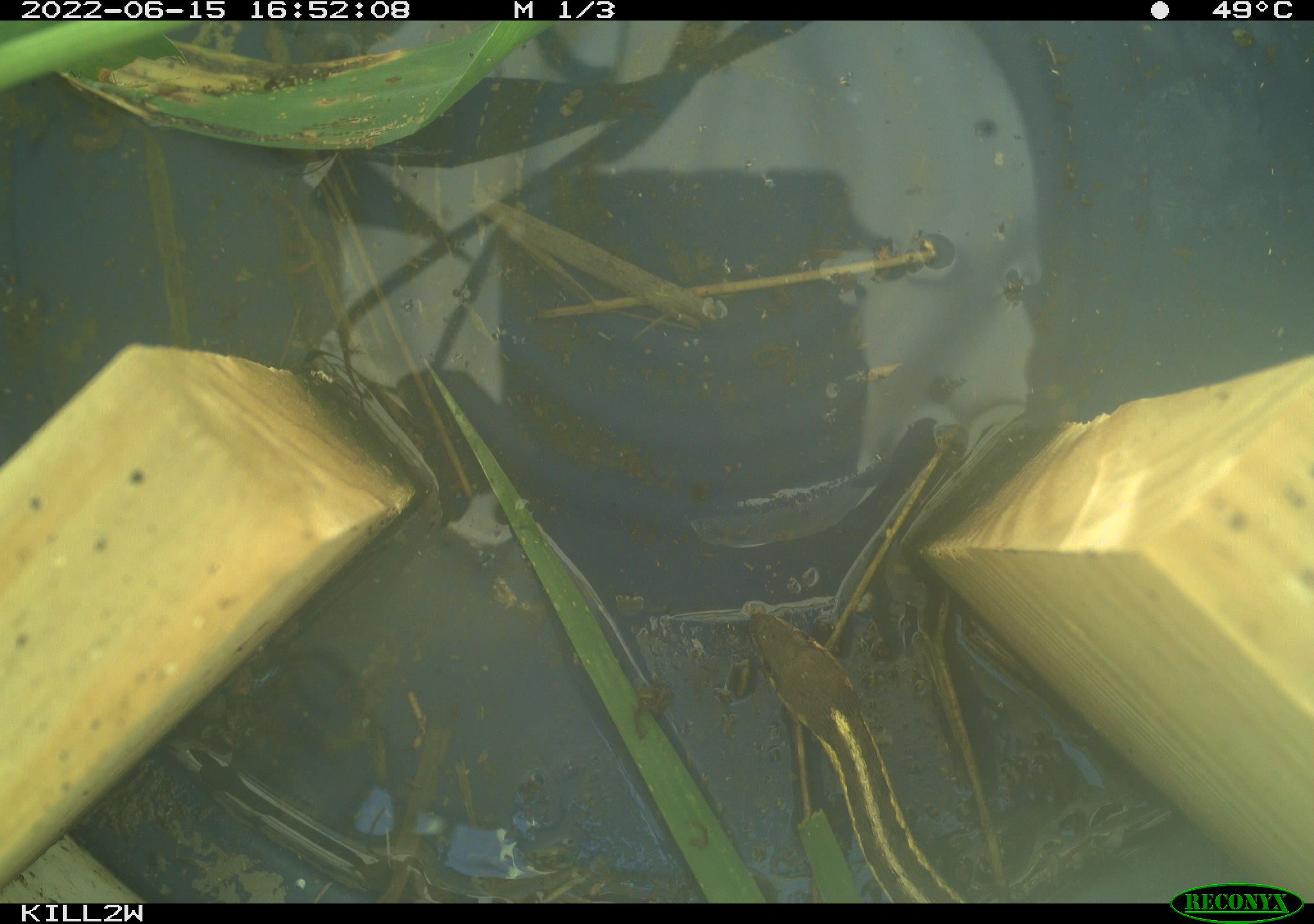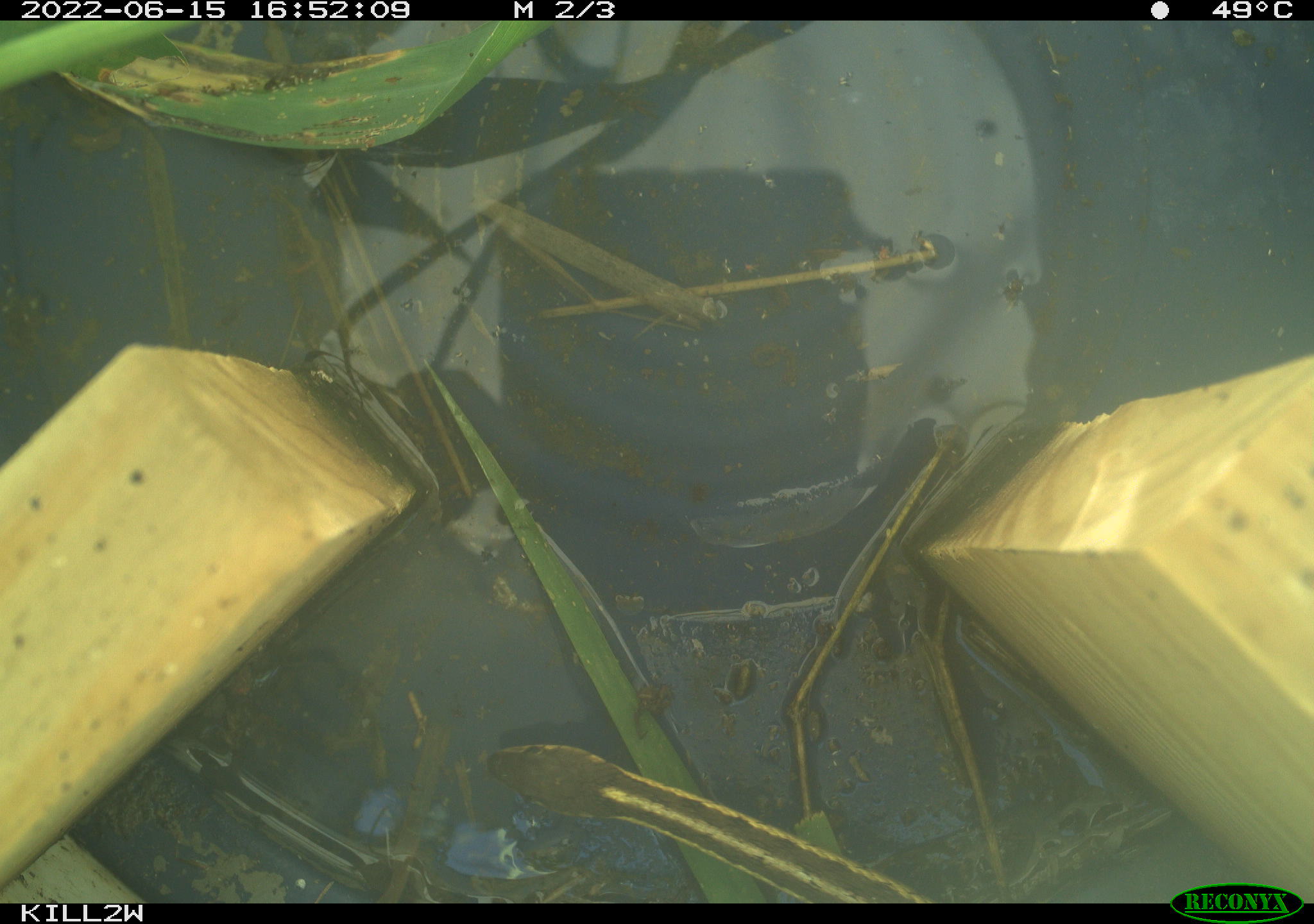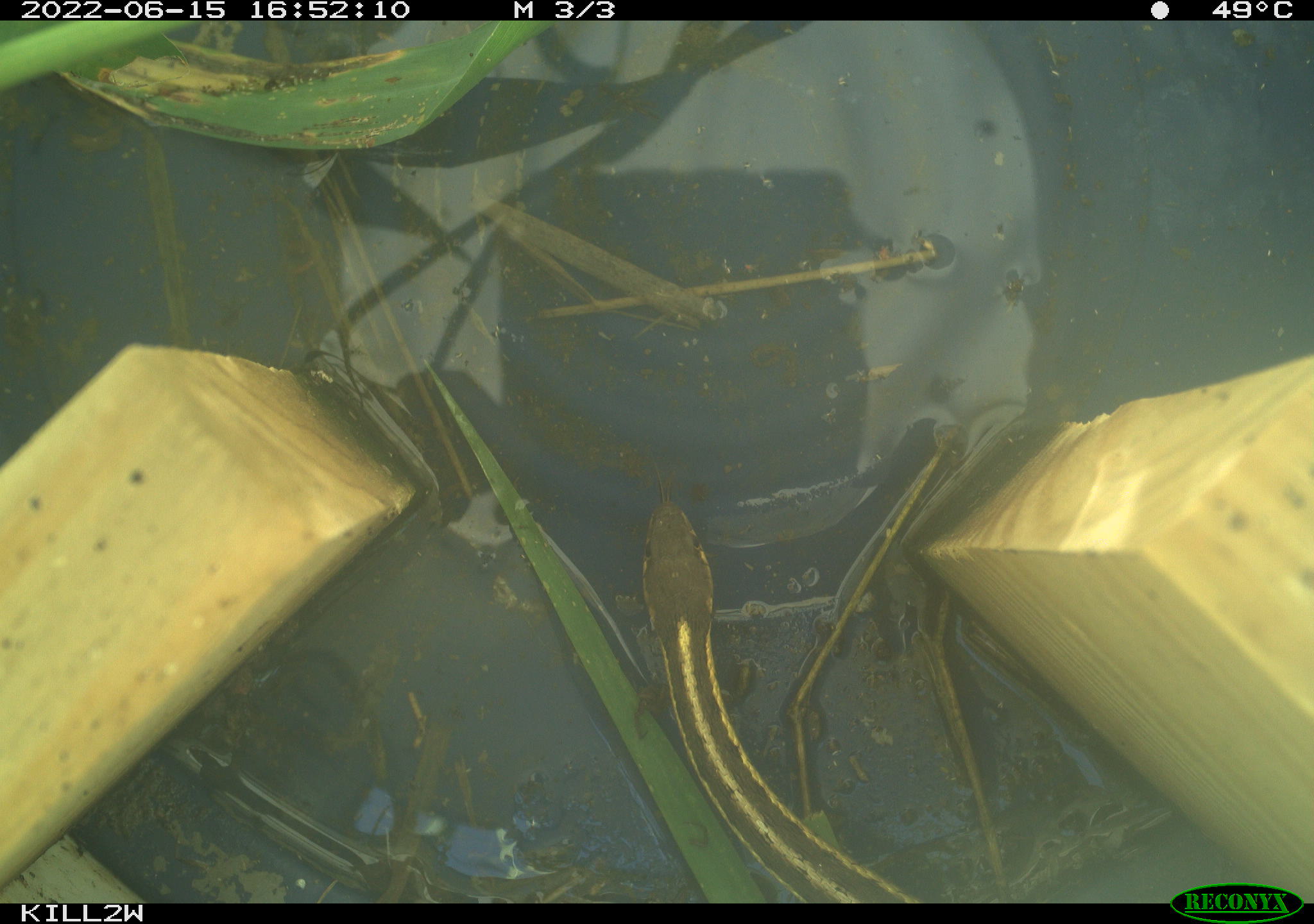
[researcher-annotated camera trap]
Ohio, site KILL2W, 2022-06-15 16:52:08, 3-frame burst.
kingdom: Animalia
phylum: Chordata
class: Reptilia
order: Squamata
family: Colubridae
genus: Thamnophis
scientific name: Thamnophis sirtalis sirtalis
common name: eastern gartersnake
Eastern gartersnake (Thamnophis sirtalis sirtalis).